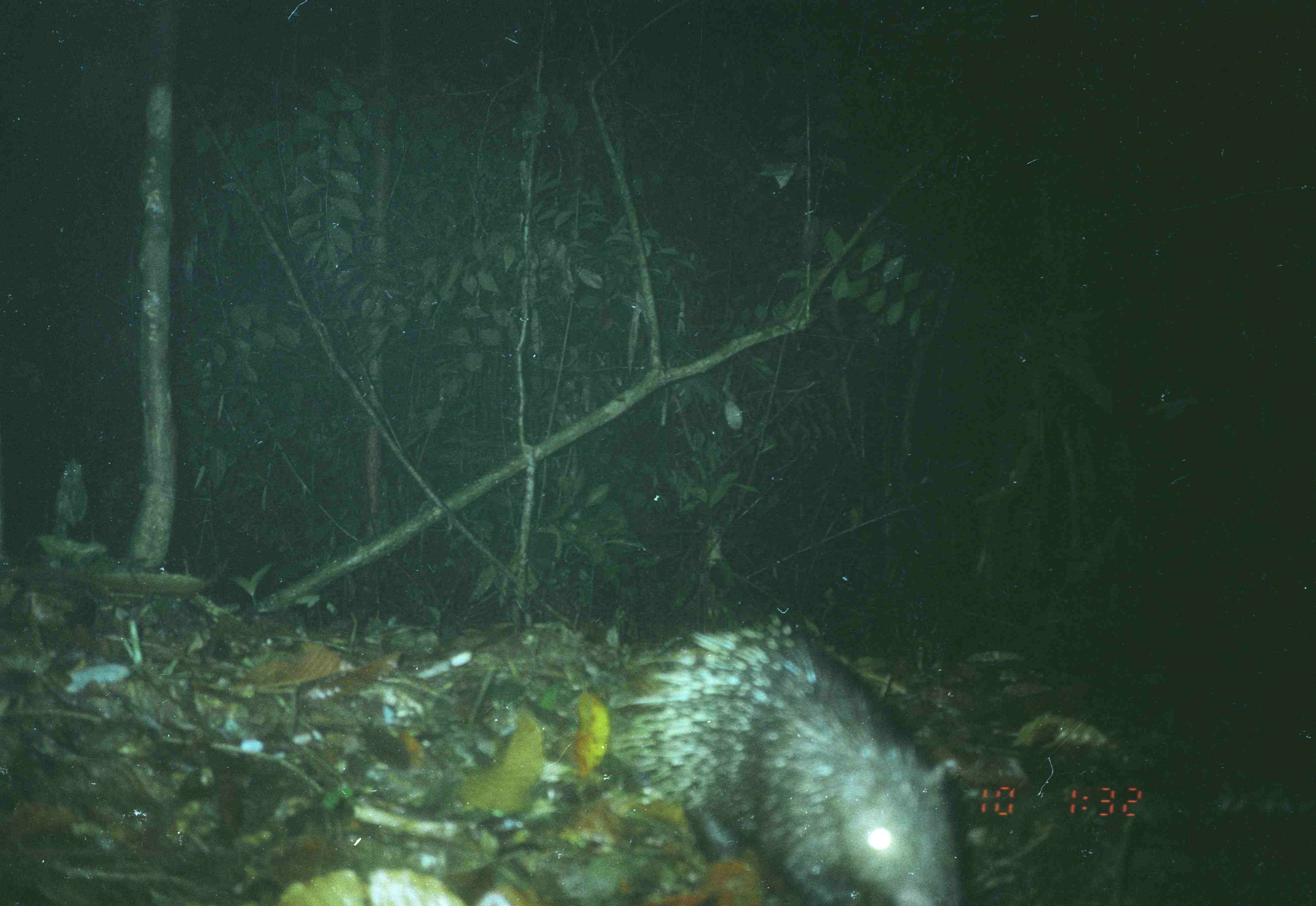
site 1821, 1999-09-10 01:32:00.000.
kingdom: Animalia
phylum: Chordata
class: Mammalia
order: Rodentia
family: Hystricidae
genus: Hystrix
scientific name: Hystrix brachyura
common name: east asian porcupine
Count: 1.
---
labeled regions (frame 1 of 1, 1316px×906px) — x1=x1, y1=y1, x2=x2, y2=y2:
hystrix brachyura: x1=609, y1=614, x2=968, y2=905